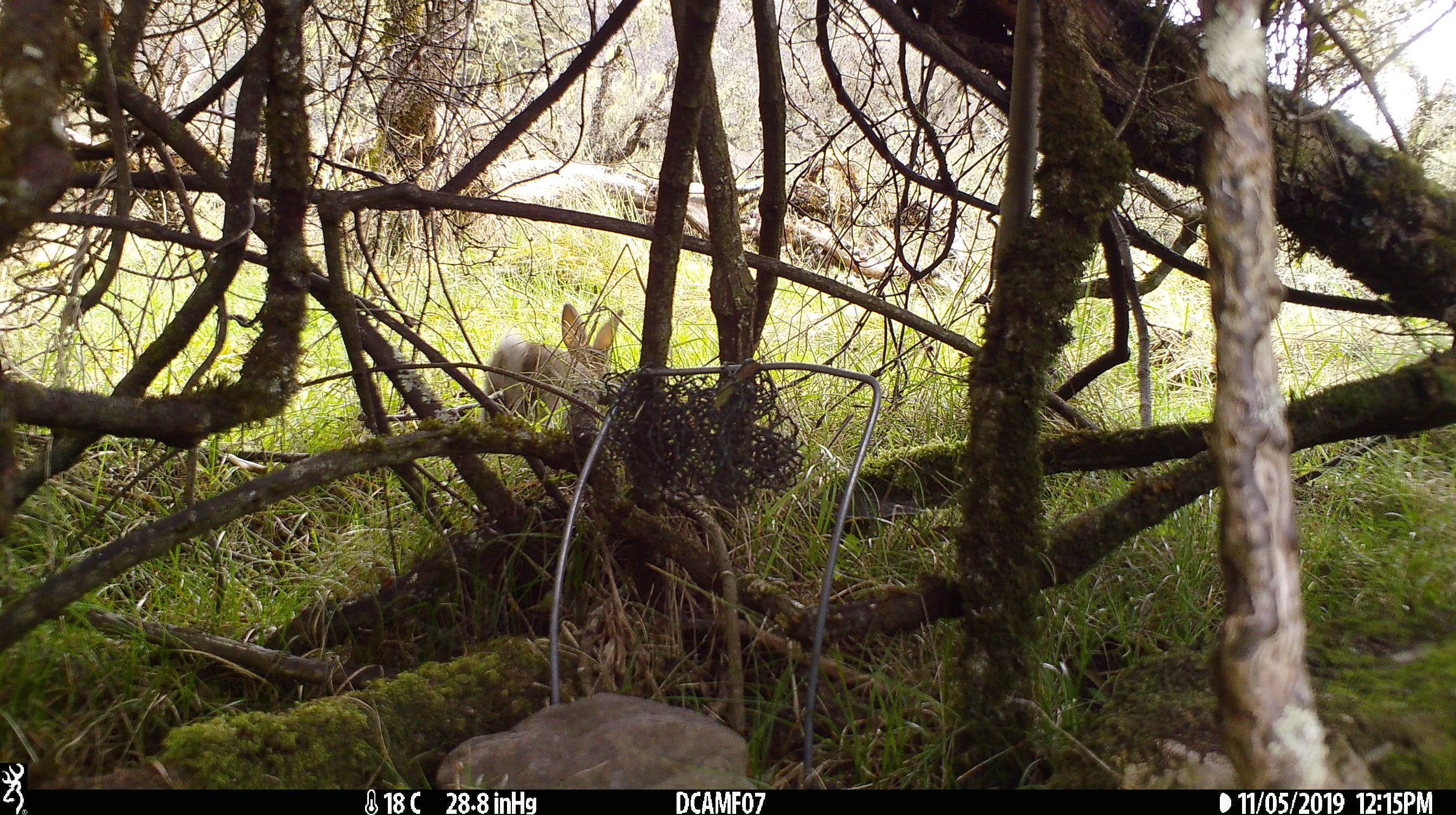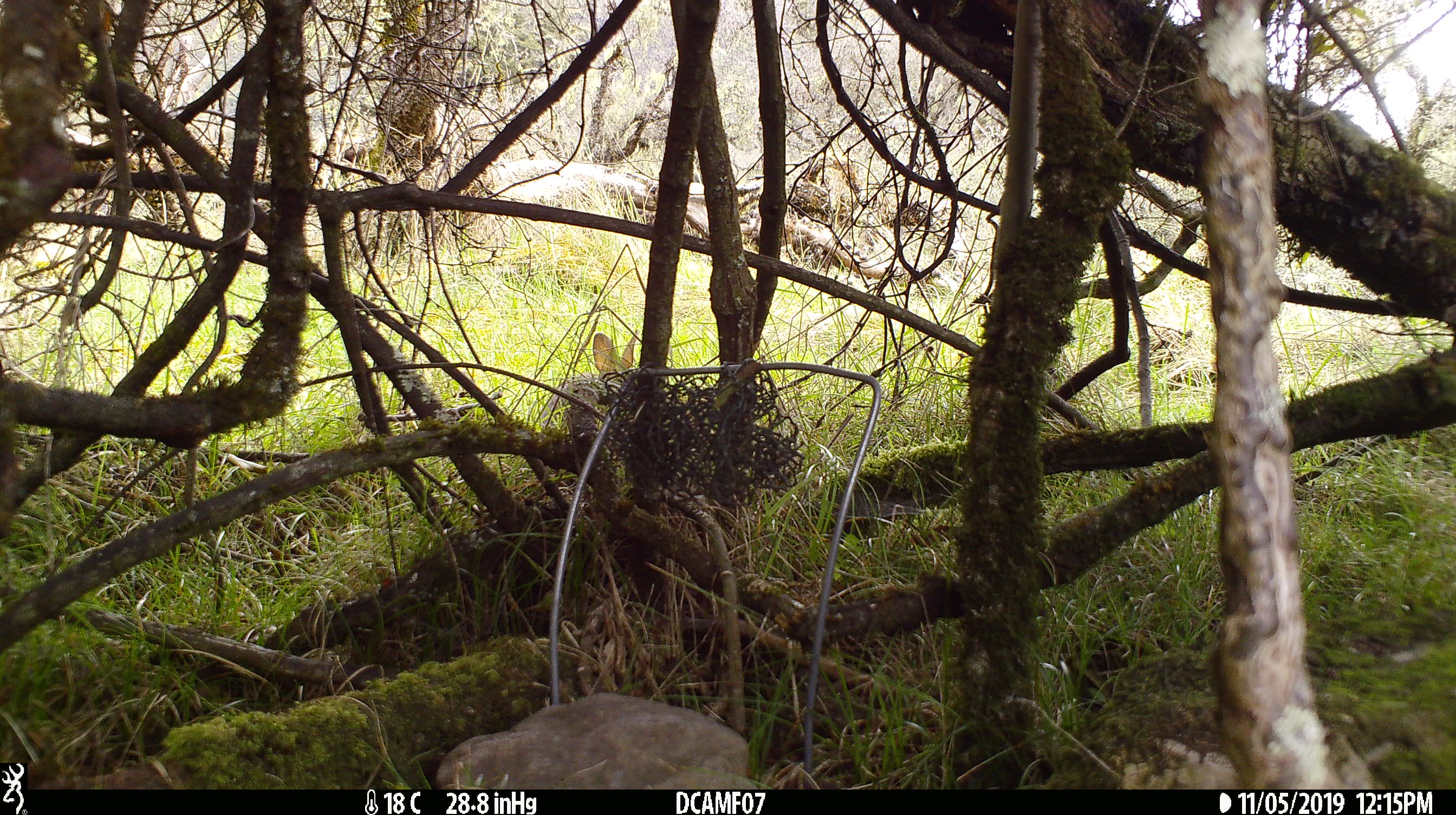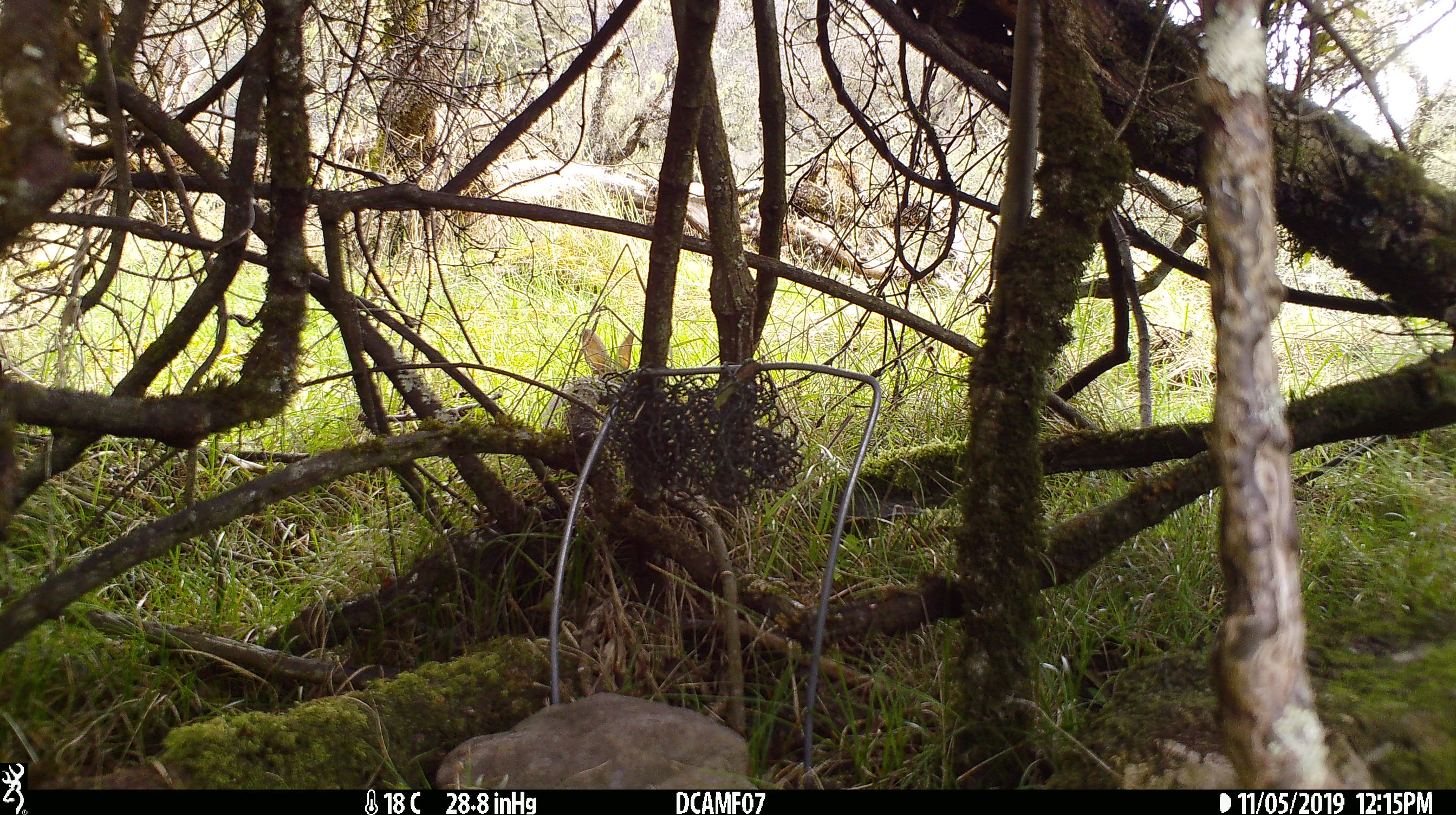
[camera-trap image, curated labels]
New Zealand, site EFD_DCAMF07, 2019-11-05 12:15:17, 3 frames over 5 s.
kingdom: Animalia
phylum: Chordata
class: Mammalia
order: Lagomorpha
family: Leporidae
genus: Oryctolagus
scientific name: Oryctolagus cuniculus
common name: european rabbit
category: rabbit